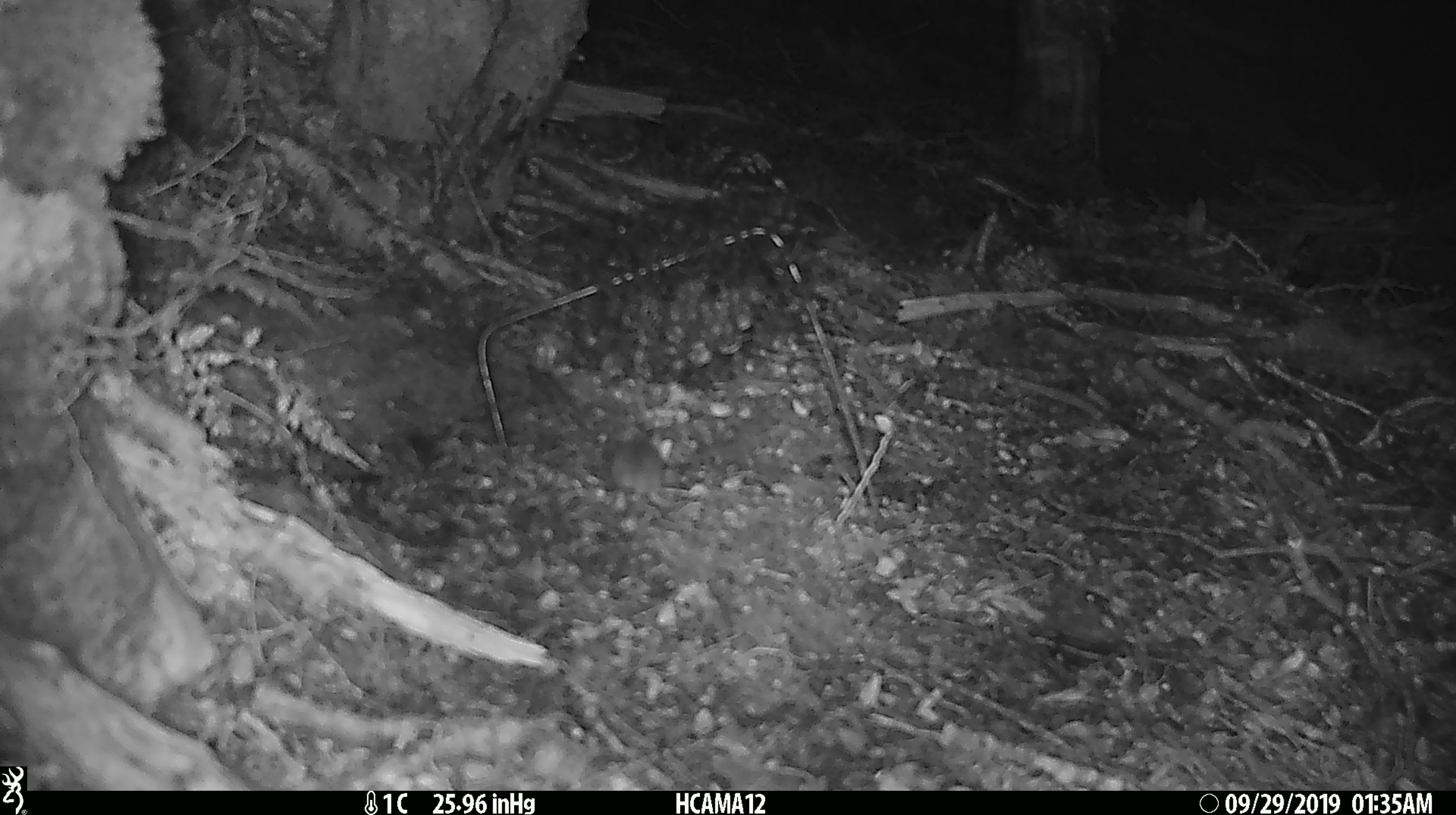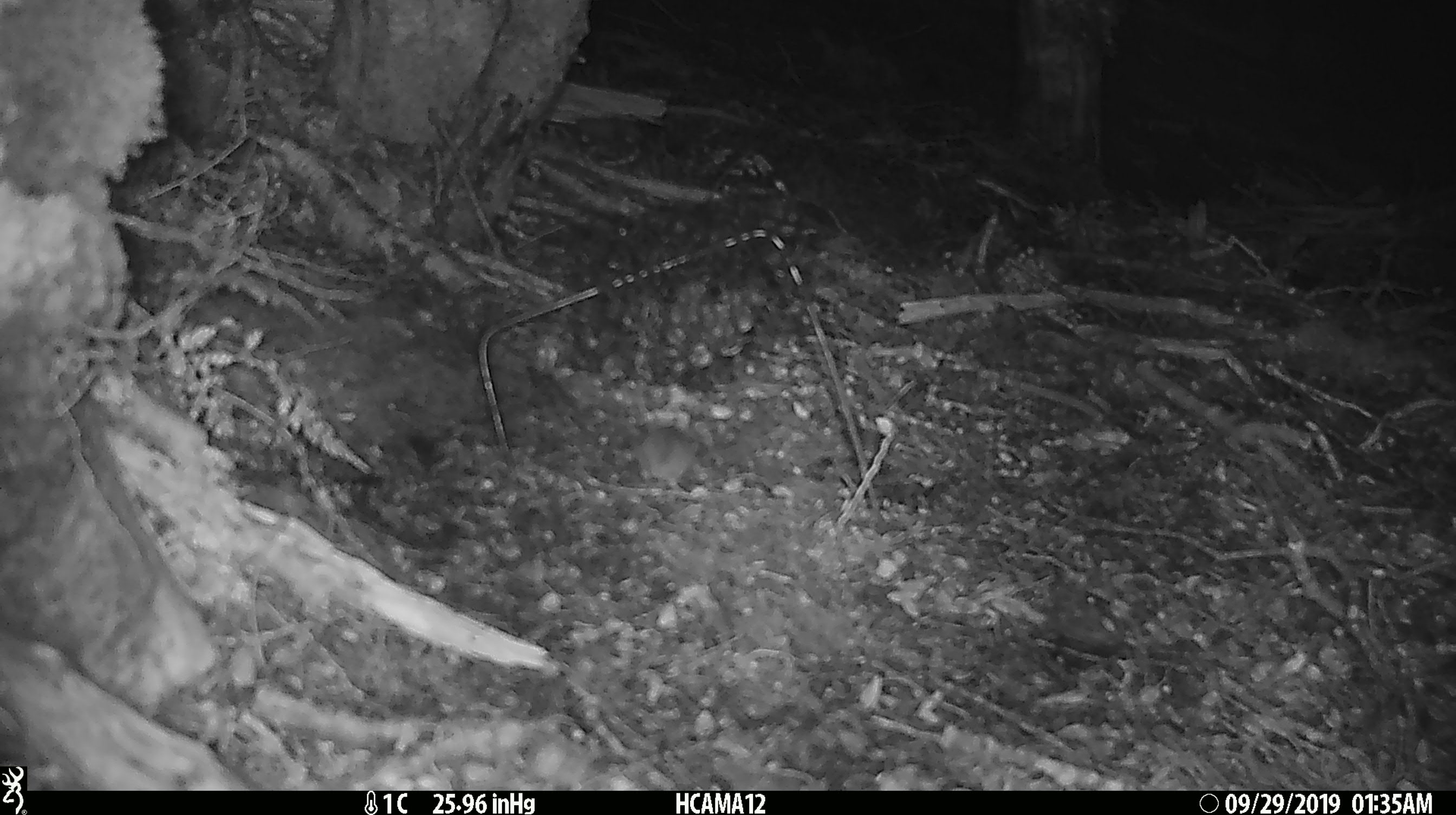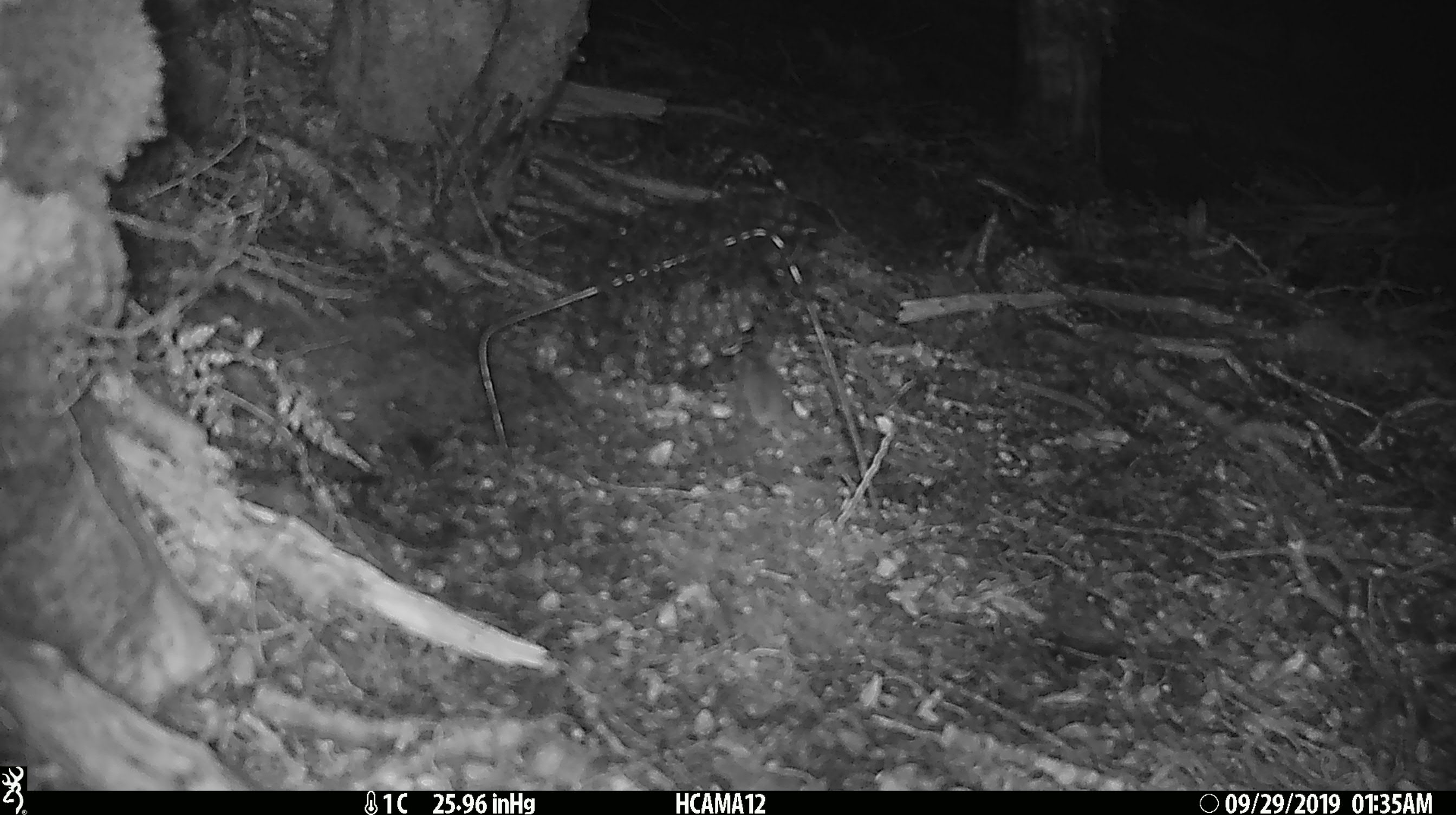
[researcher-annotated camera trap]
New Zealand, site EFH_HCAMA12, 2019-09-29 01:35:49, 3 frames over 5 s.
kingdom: Animalia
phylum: Chordata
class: Mammalia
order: Rodentia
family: Muridae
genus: Mus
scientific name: Mus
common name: mouse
Mouse (Mus).